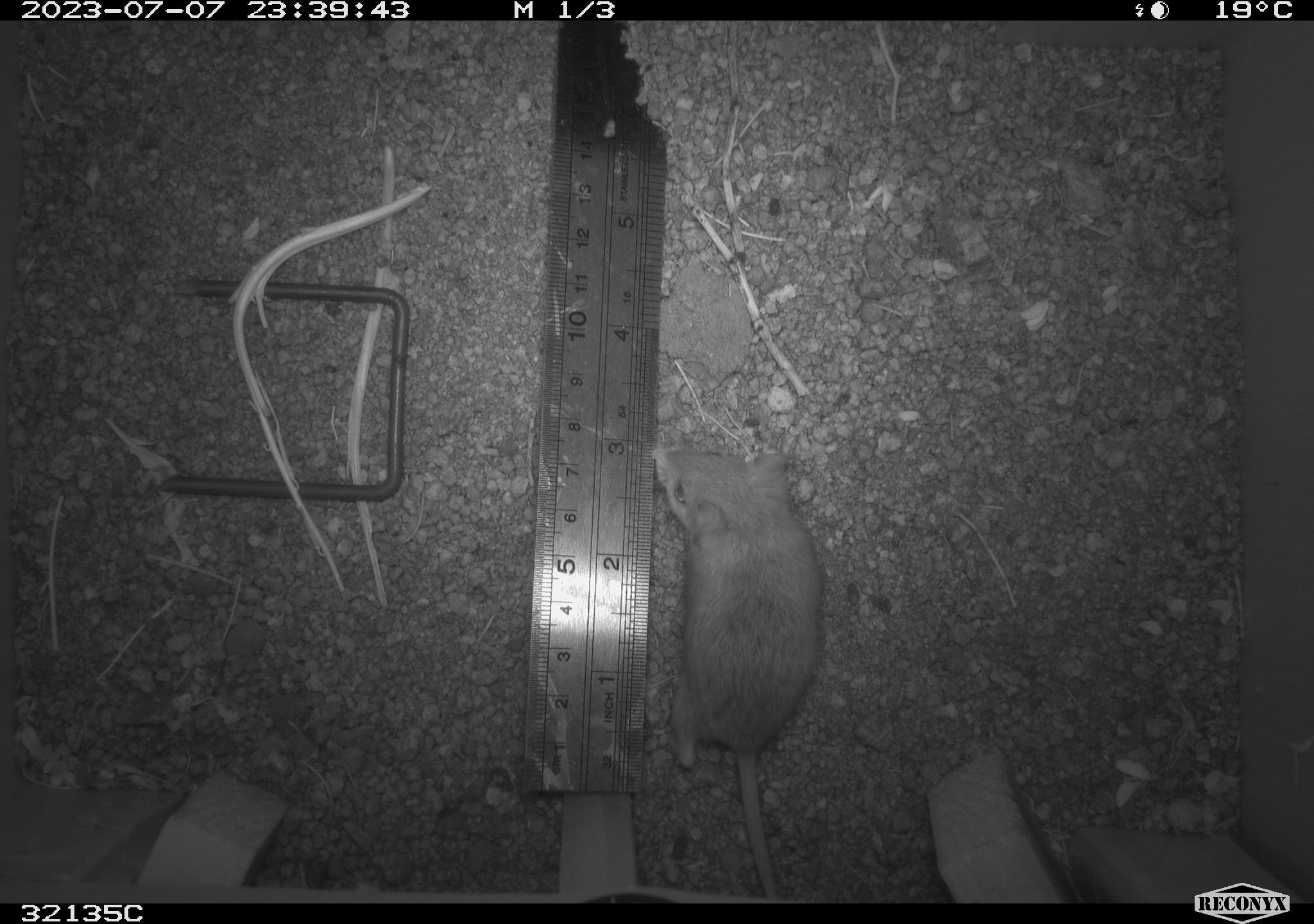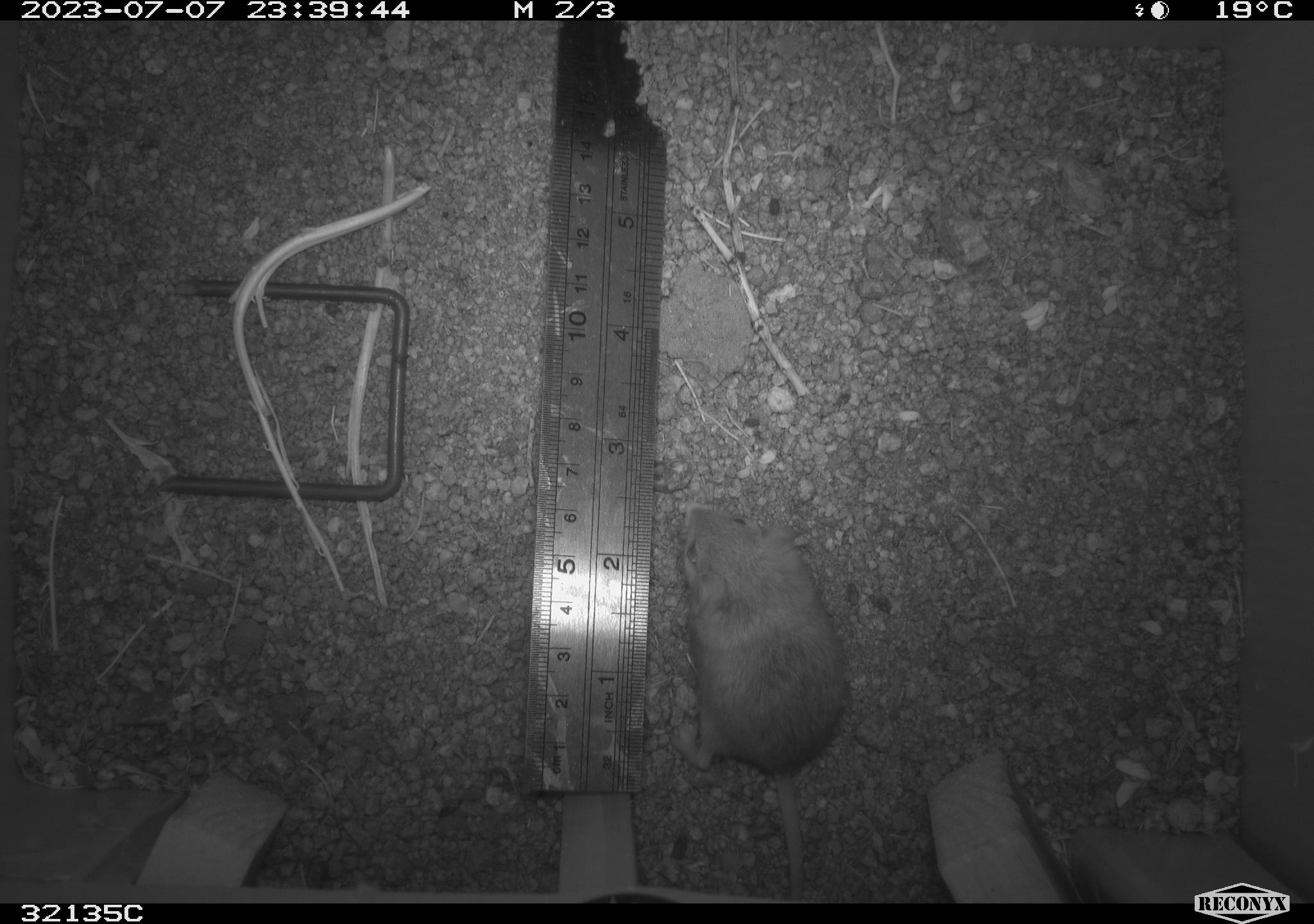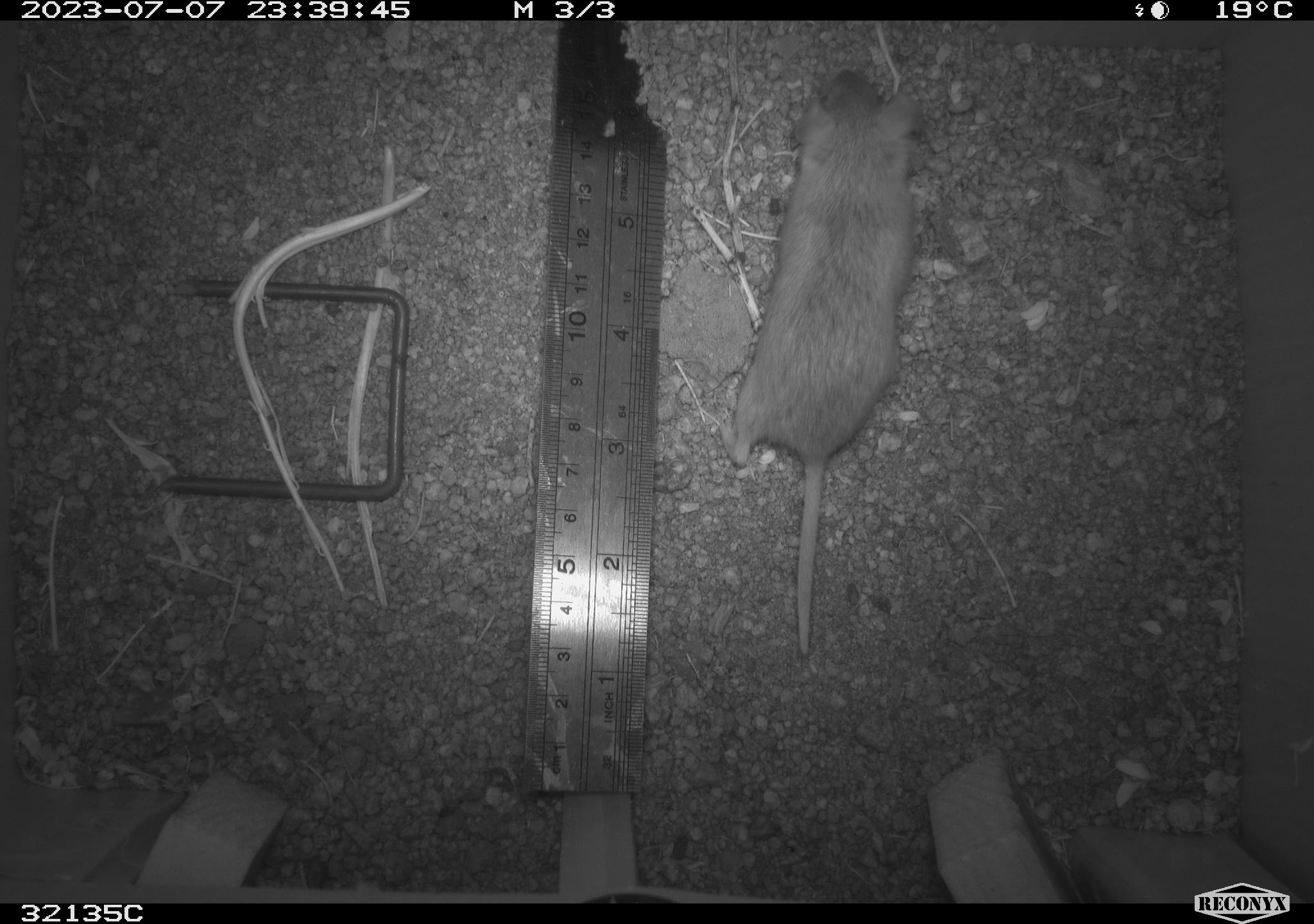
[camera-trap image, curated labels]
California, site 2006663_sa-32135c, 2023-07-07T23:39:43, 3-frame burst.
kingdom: Animalia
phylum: Chordata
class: Mammalia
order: Rodentia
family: Cricetidae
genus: Peromyscus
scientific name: Peromyscus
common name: deer mice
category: peromyscus species